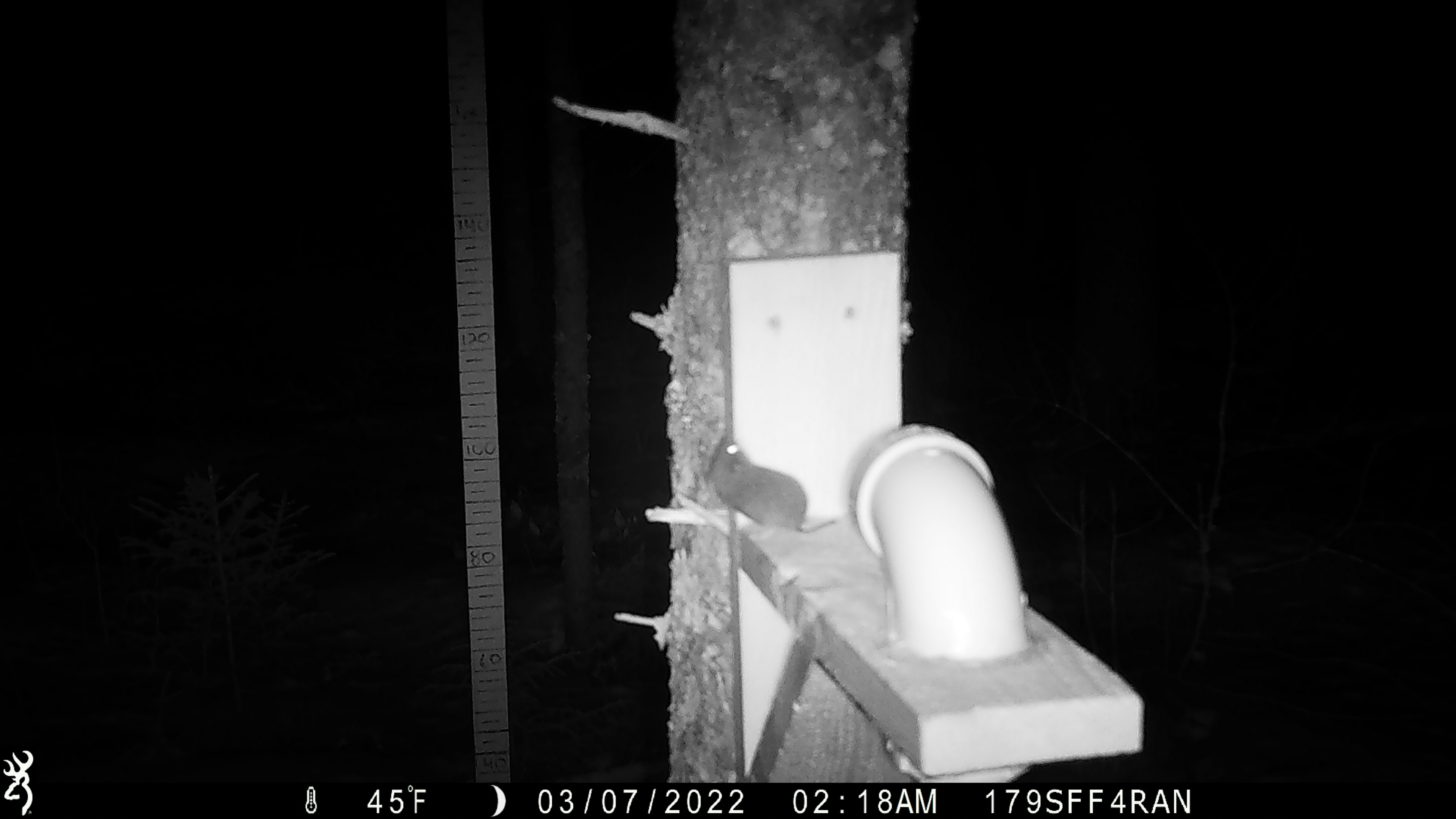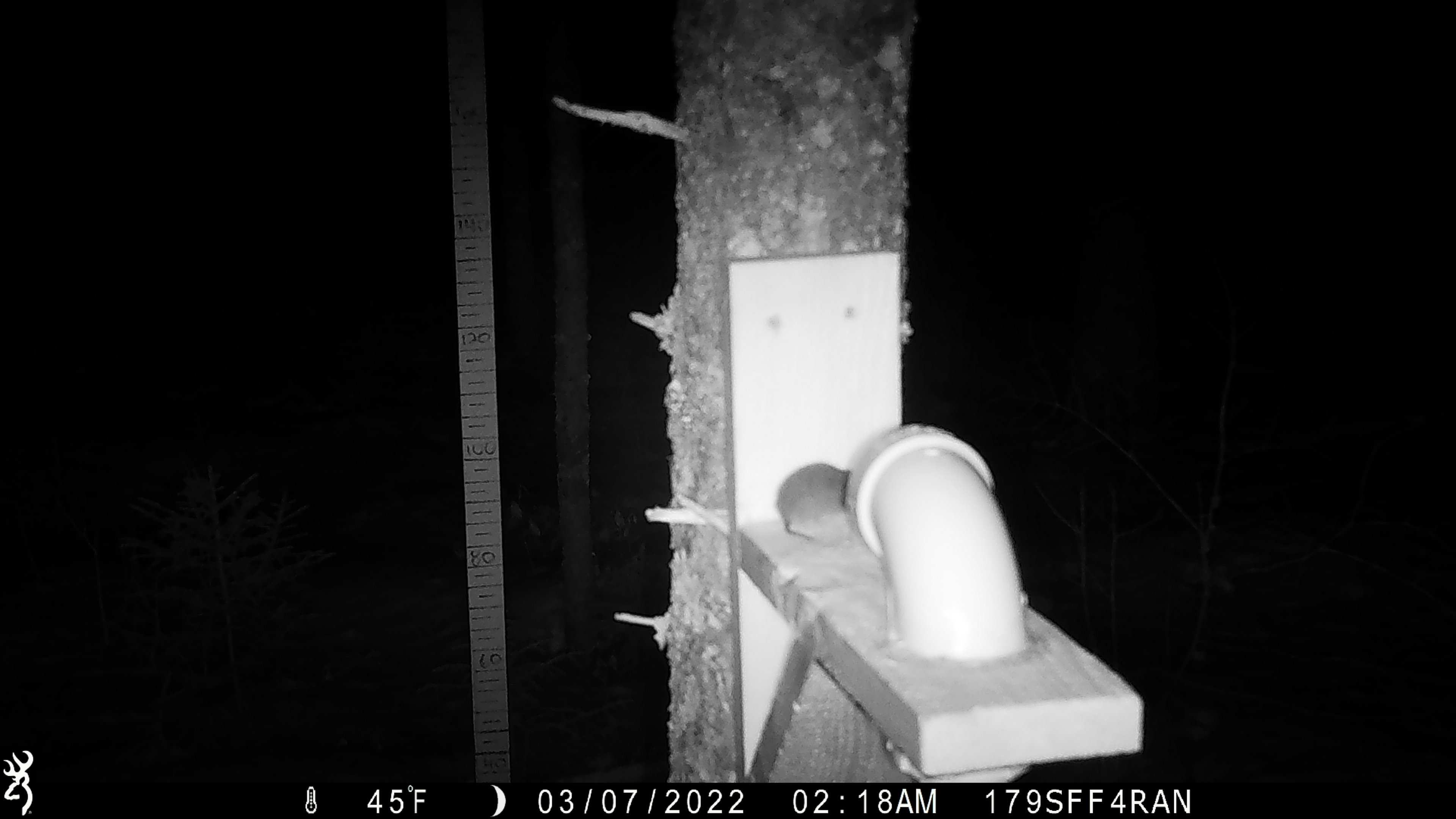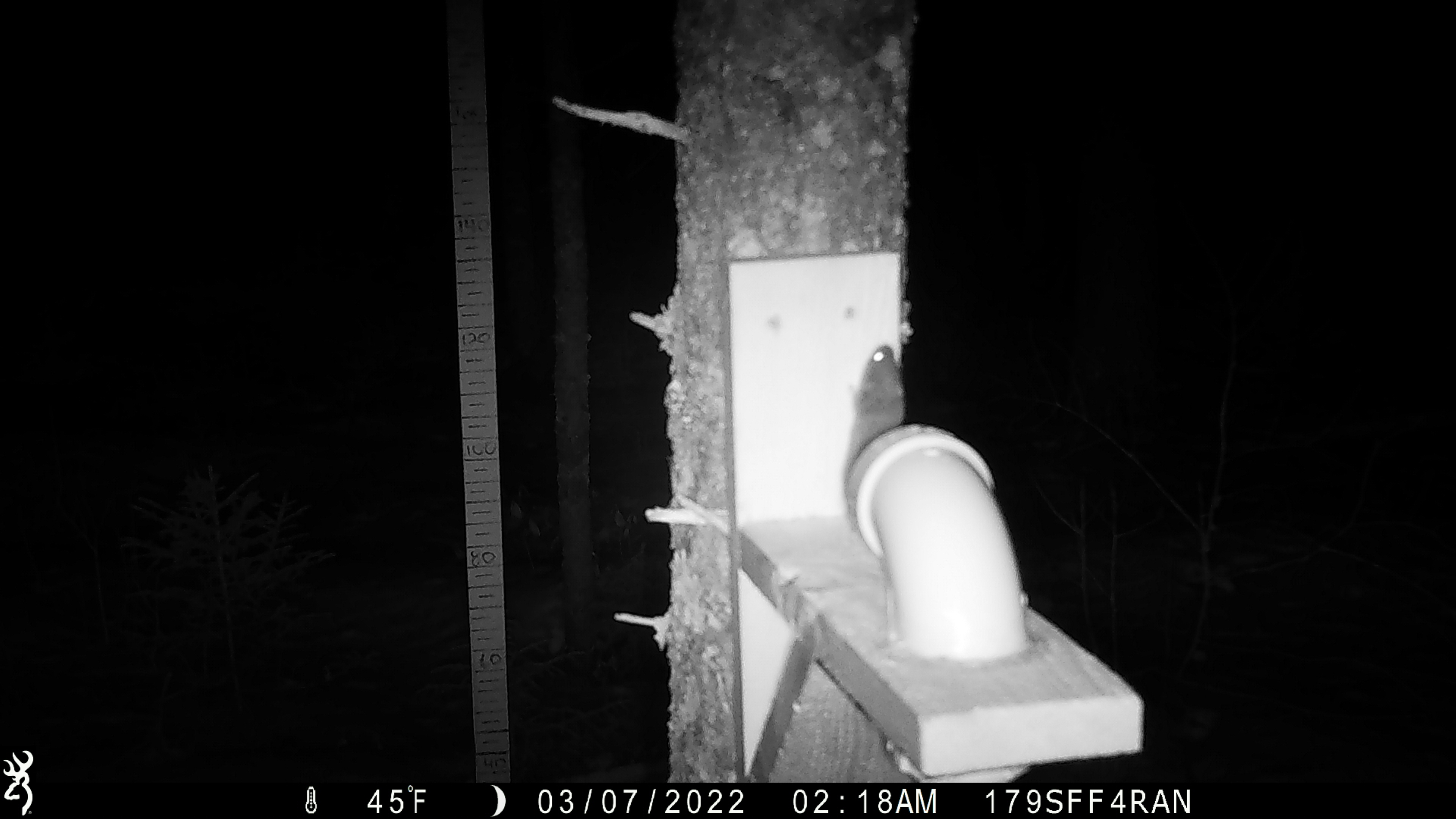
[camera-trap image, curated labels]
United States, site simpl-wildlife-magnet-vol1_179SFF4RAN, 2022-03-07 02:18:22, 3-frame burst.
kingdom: Animalia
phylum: Chordata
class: Mammalia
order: Rodentia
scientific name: Rodentia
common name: mouse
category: mouse sp.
Mouse sp. (mouse) (Rodentia).